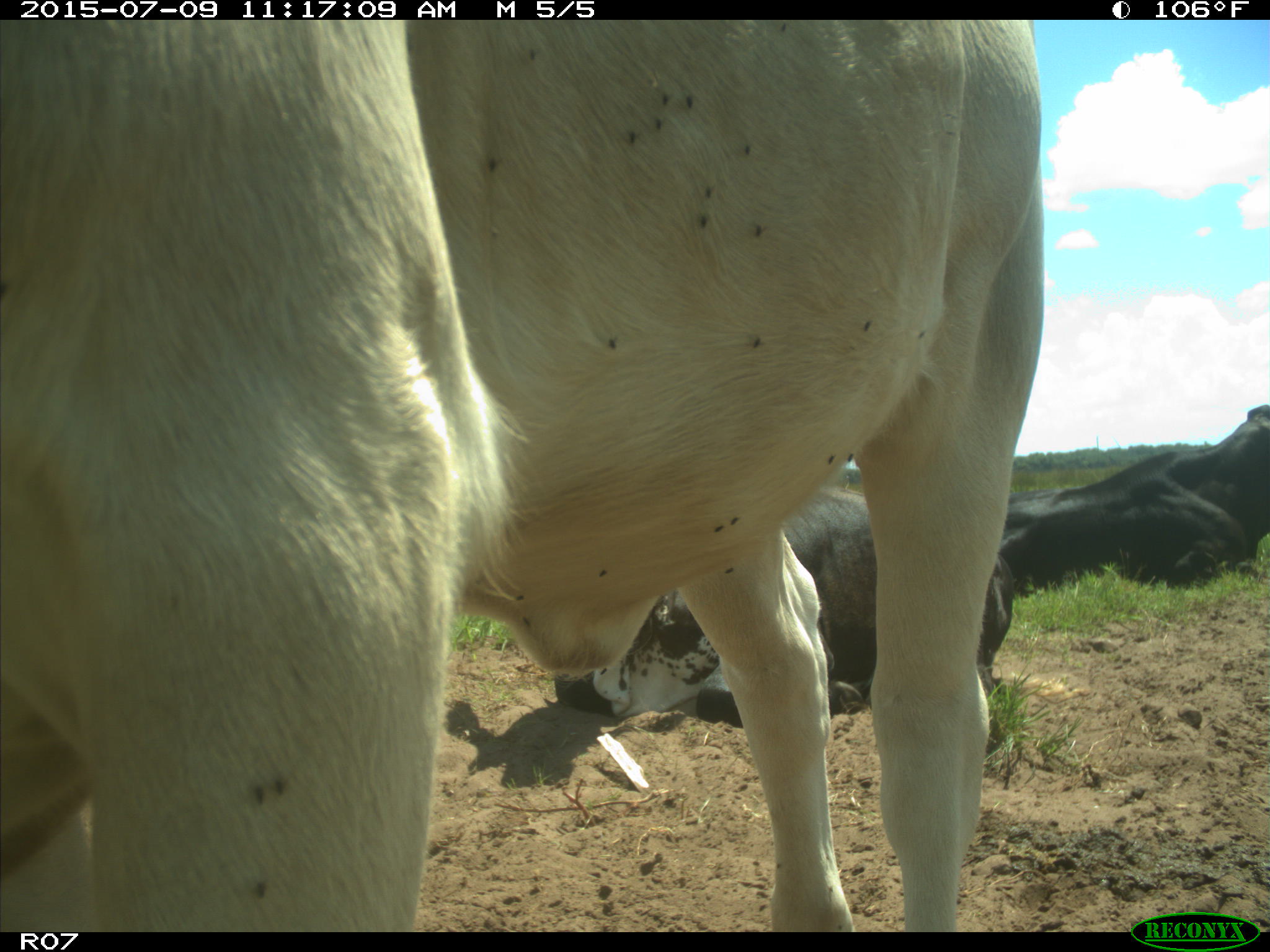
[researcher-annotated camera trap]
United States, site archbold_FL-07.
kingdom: Animalia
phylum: Chordata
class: Mammalia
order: Artiodactyla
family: Bovidae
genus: Bos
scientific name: Bos taurus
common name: domestic cow